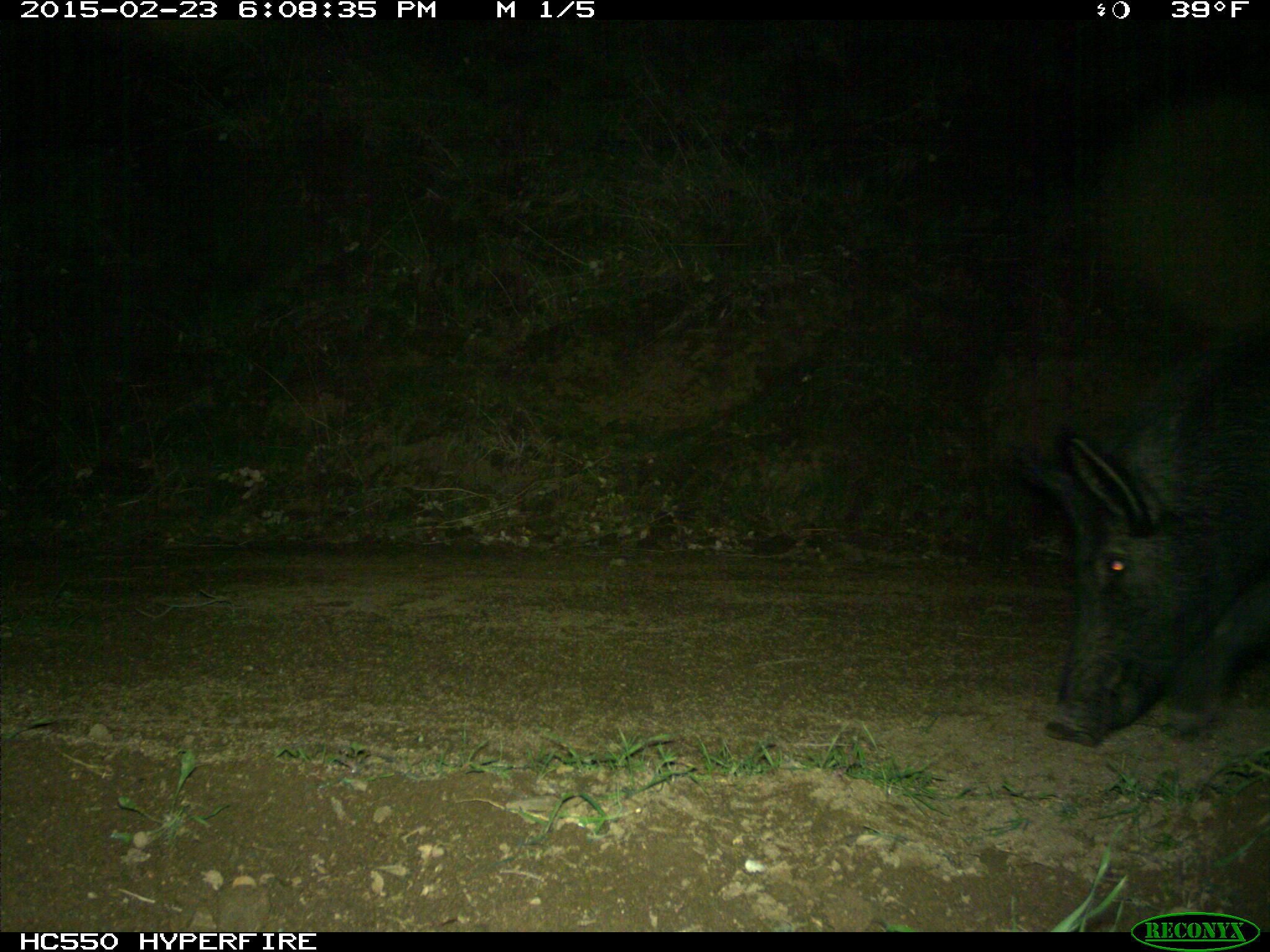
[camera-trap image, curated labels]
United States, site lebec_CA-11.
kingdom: Animalia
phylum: Chordata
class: Mammalia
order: Artiodactyla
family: Suidae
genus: Sus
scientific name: Sus scrofa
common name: wild boar